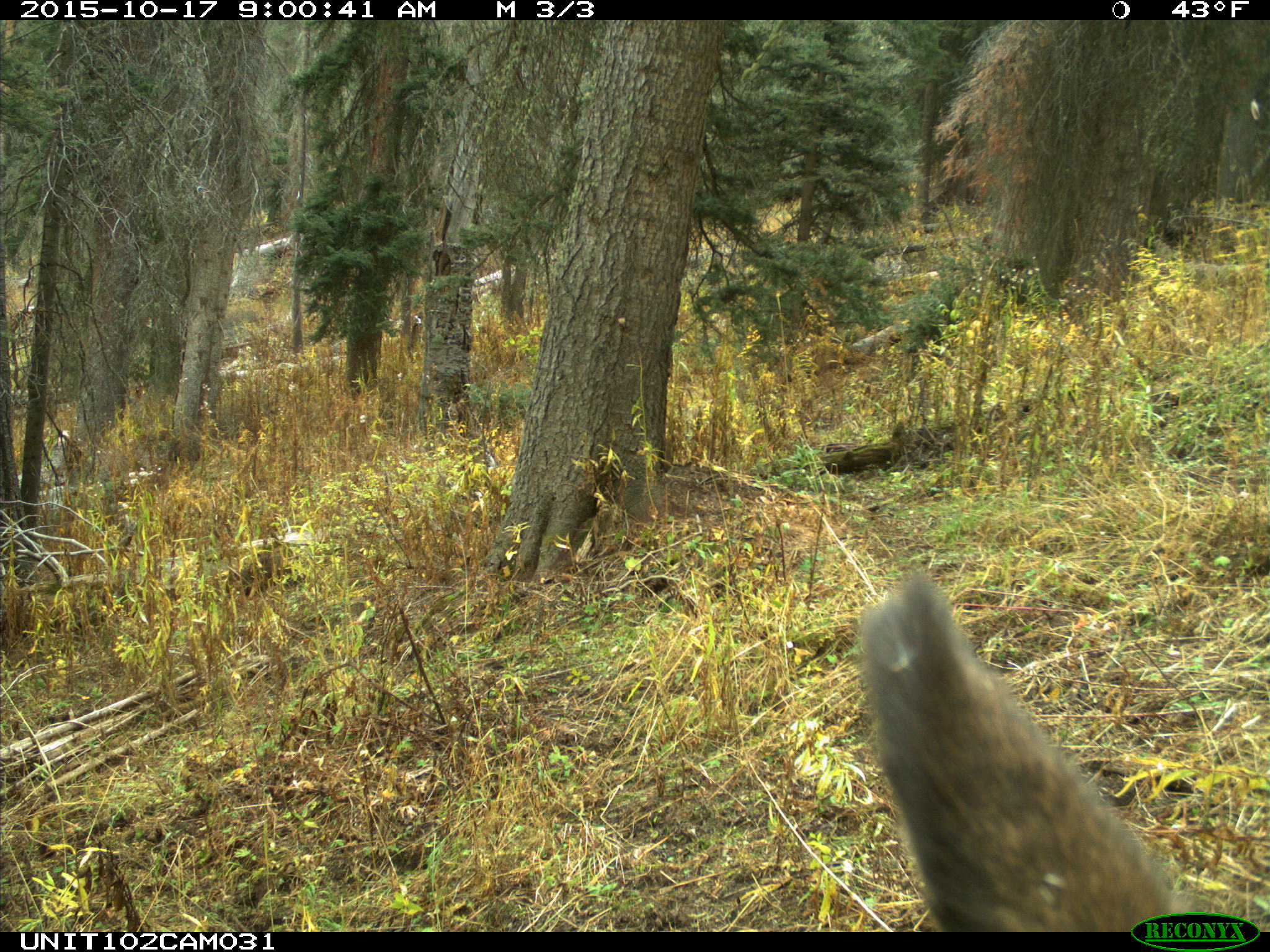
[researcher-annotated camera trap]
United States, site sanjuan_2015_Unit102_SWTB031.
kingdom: Animalia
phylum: Chordata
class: Mammalia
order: Artiodactyla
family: Cervidae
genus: Cervus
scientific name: Cervus elaphus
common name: red deer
Cervus elaphus (red deer).